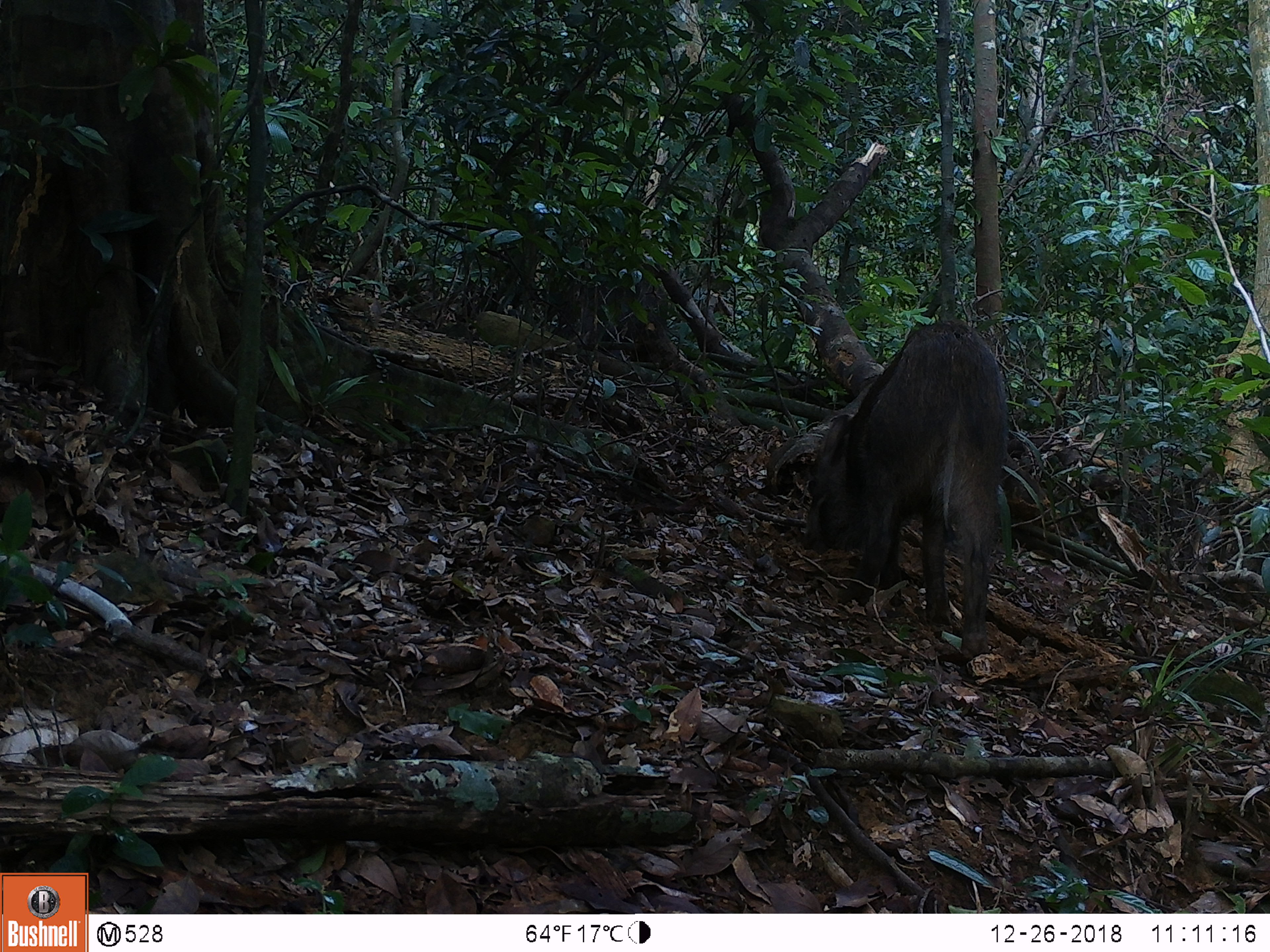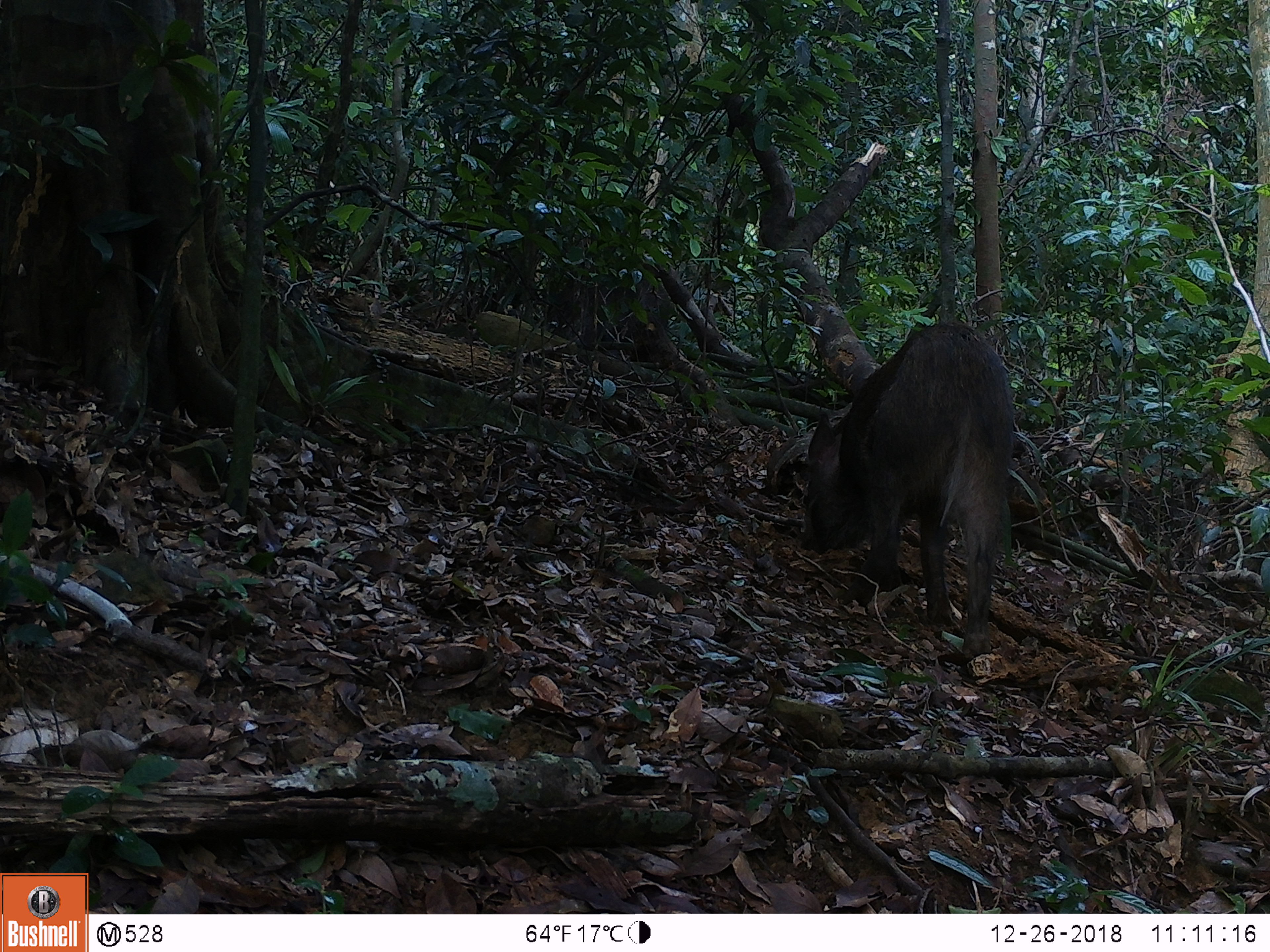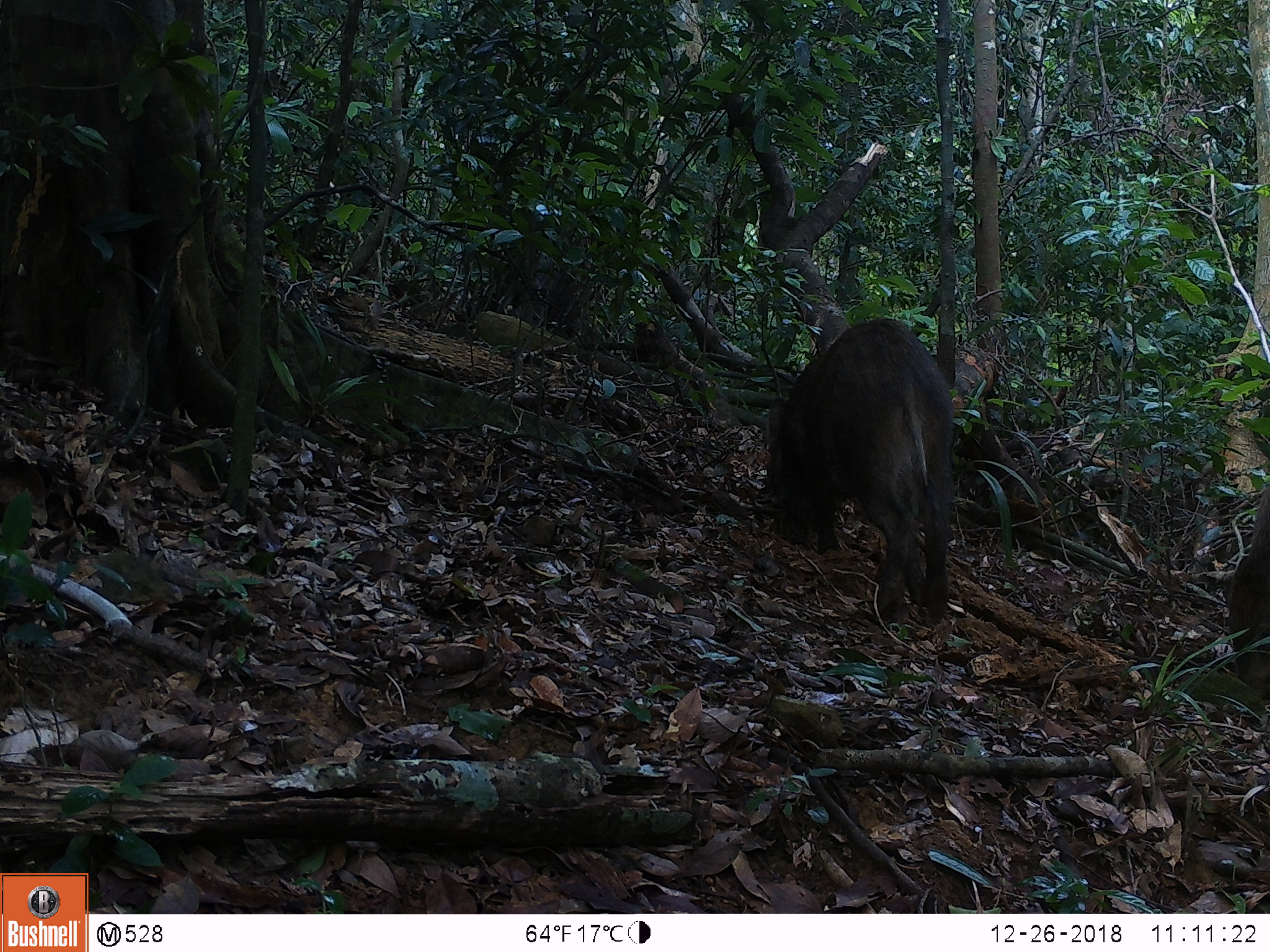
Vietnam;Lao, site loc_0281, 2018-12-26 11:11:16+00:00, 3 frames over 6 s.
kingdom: Animalia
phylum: Chordata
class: Mammalia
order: Artiodactyla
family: Suidae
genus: Sus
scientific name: Sus scrofa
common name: eurasian wild pig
Eurasian wild pig (Sus scrofa). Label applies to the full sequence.